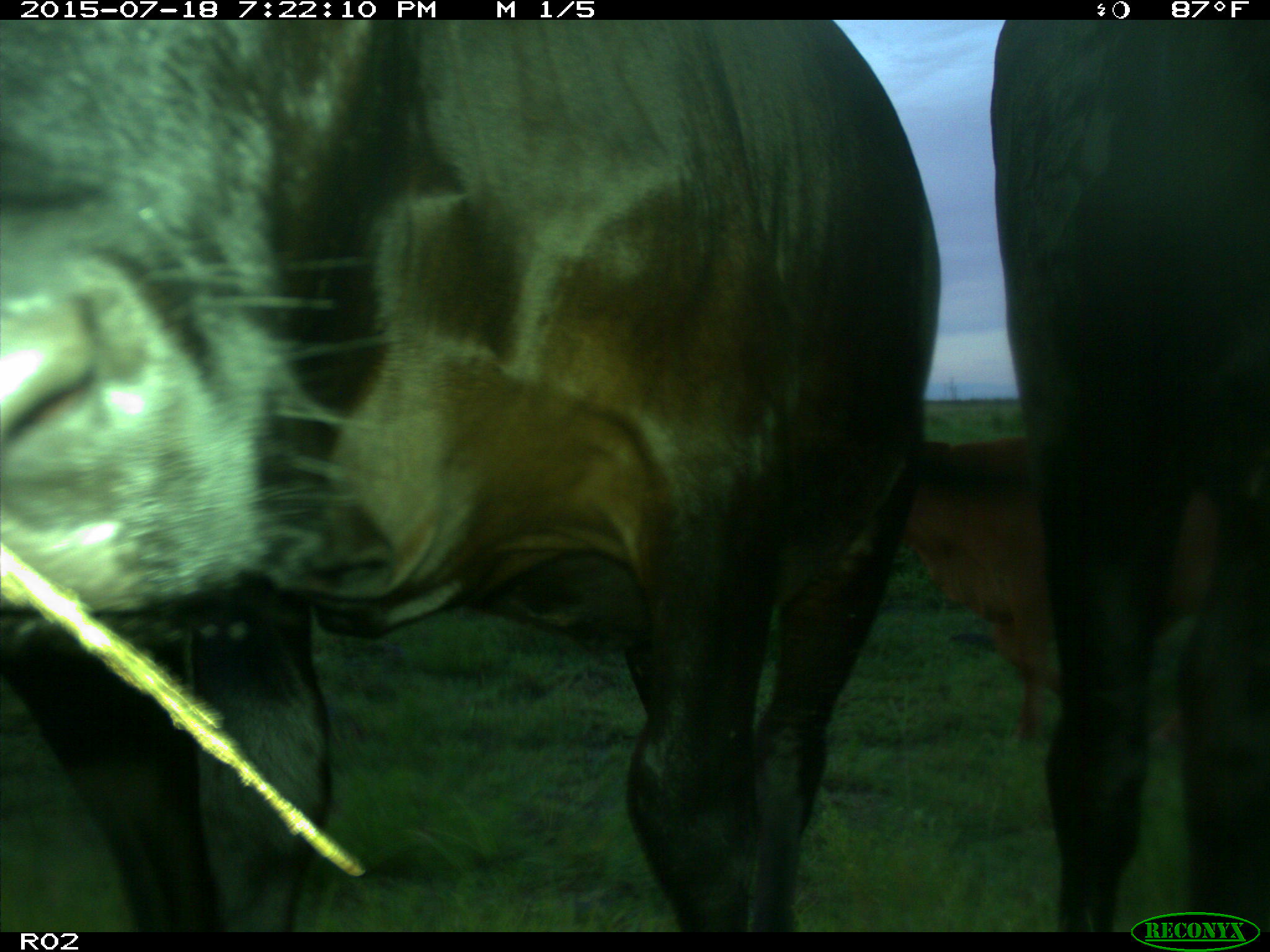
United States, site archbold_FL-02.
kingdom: Animalia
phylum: Chordata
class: Mammalia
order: Artiodactyla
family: Bovidae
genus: Bos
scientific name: Bos taurus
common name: domestic cow